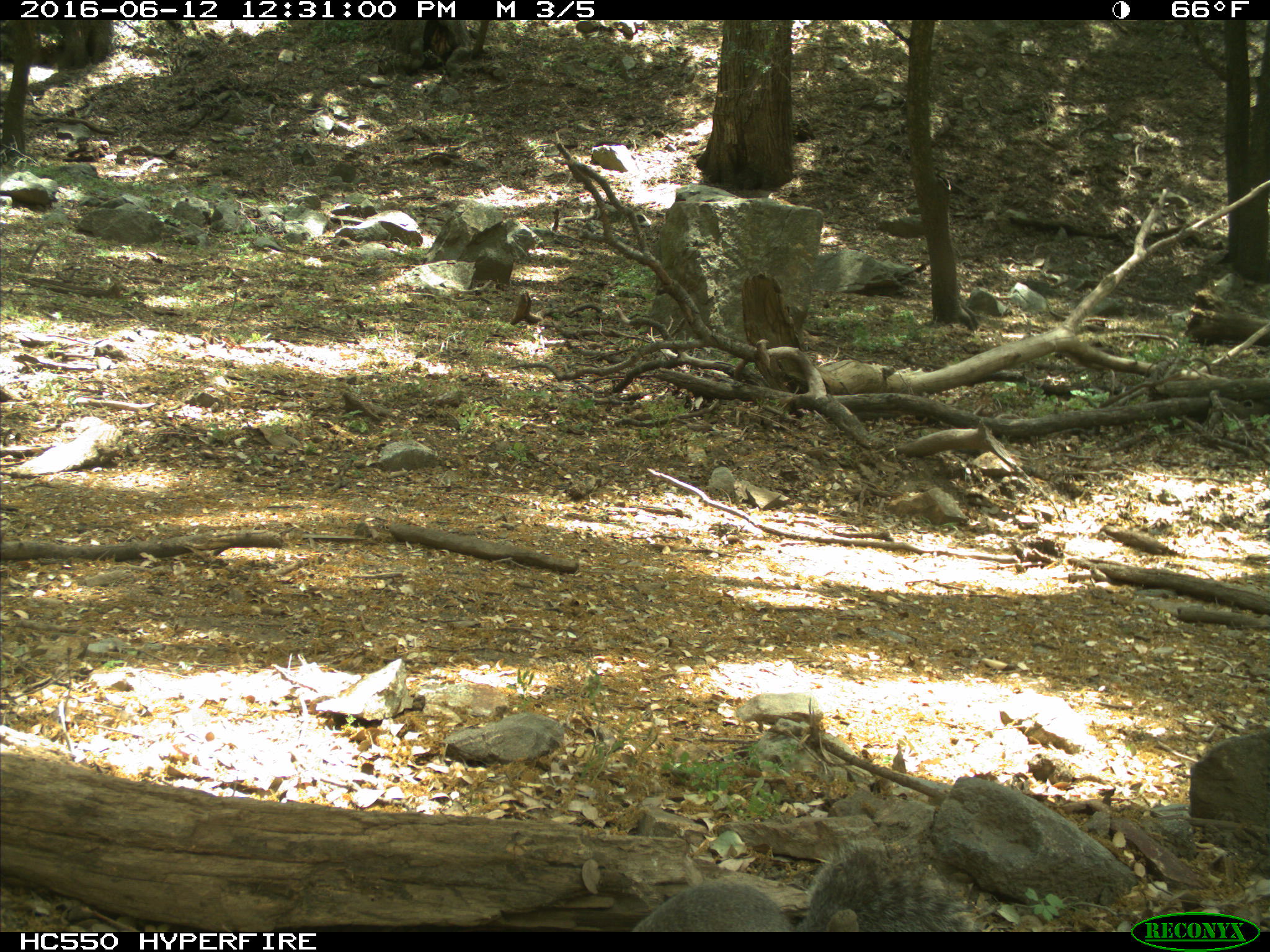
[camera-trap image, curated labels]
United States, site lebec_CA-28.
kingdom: Animalia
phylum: Chordata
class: Mammalia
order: Rodentia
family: Sciuridae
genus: Sciurus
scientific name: Sciurus carolinensis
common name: eastern gray squirrel